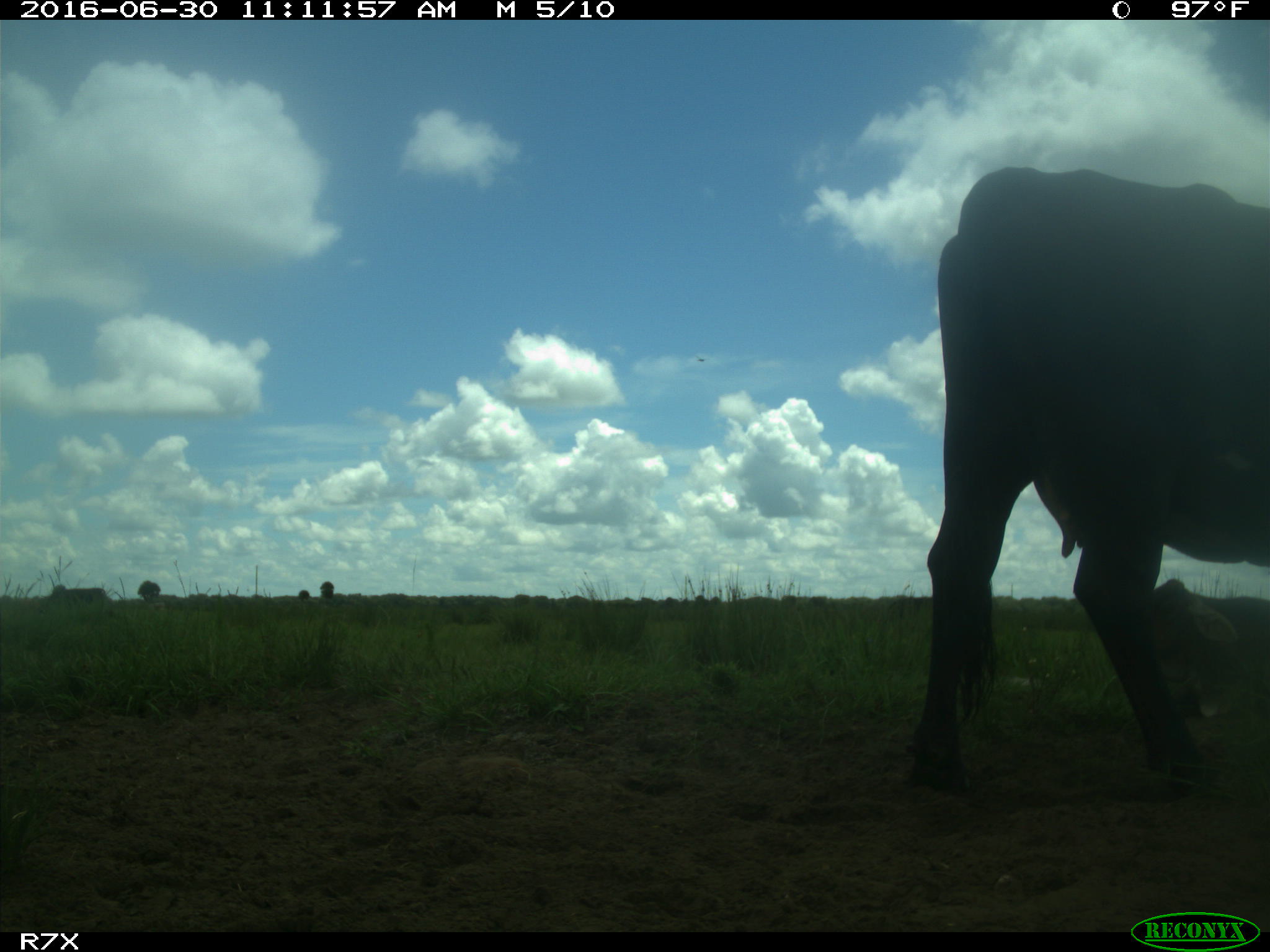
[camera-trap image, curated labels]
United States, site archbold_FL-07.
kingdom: Animalia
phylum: Chordata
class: Mammalia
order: Artiodactyla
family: Bovidae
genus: Bos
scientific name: Bos taurus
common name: domestic cow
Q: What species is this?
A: Bos taurus (domestic cow).